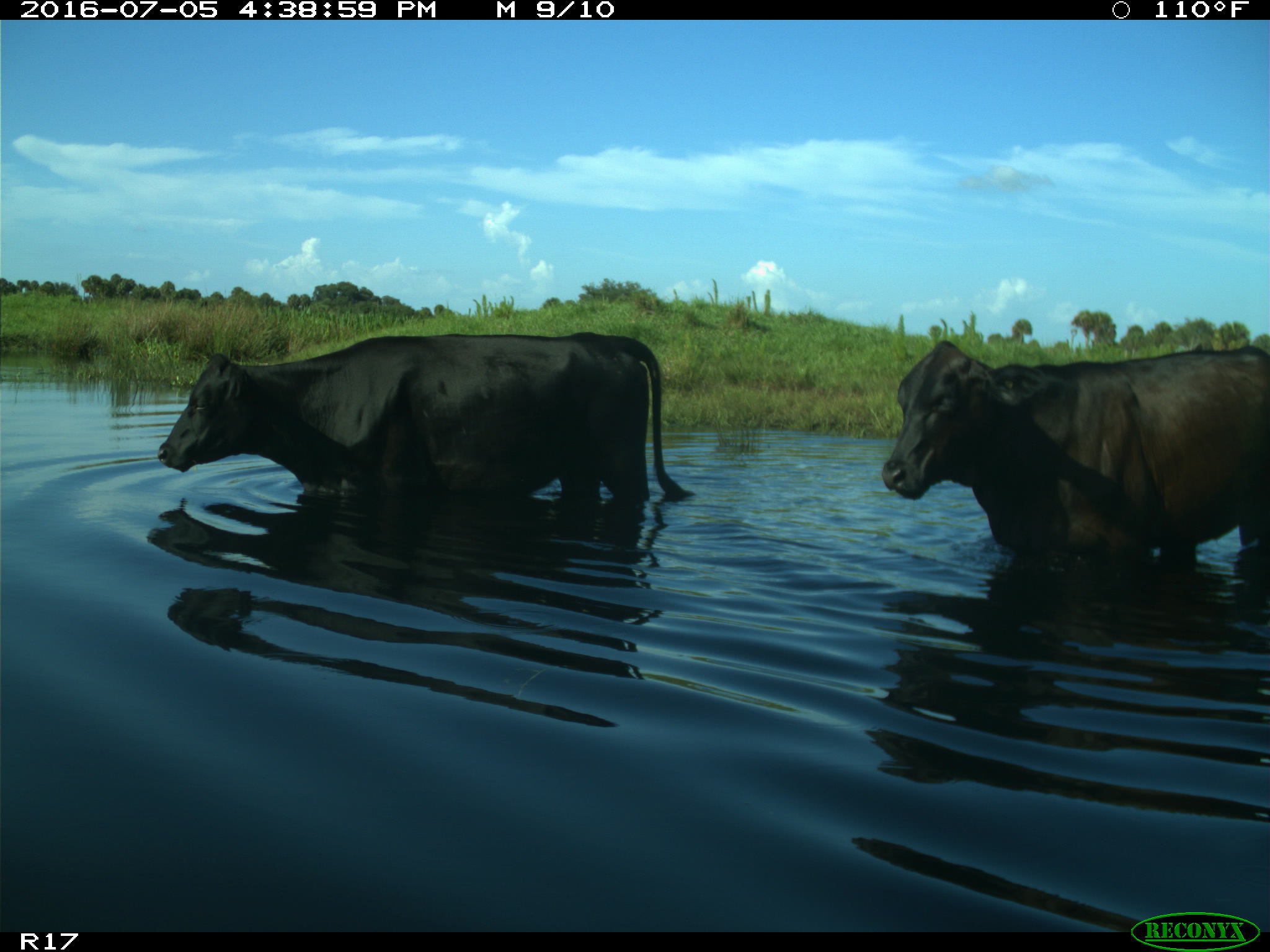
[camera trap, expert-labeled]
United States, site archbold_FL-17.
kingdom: Animalia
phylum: Chordata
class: Mammalia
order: Artiodactyla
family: Bovidae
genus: Bos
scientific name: Bos taurus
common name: domestic cow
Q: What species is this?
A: Bos taurus (domestic cow).